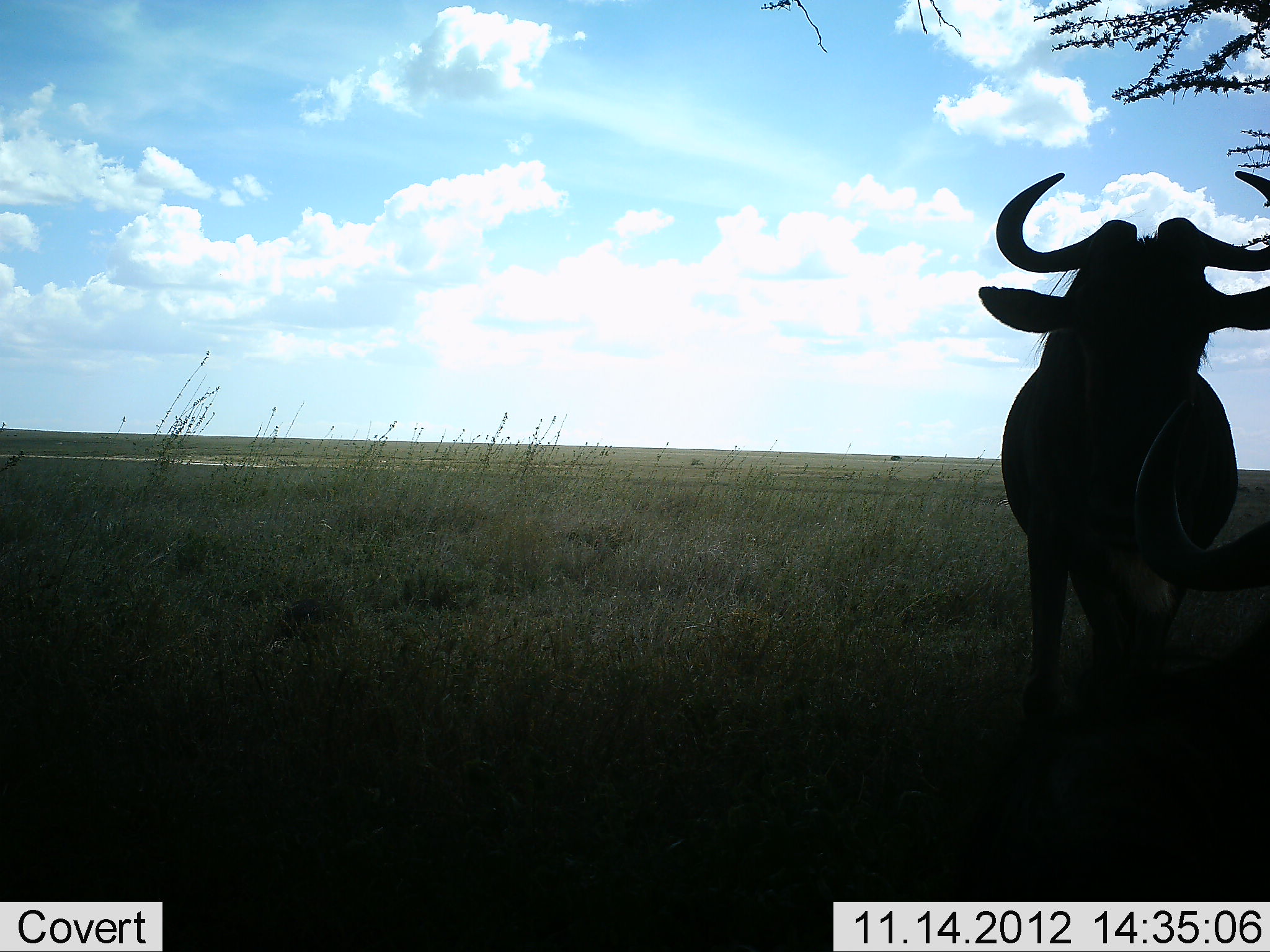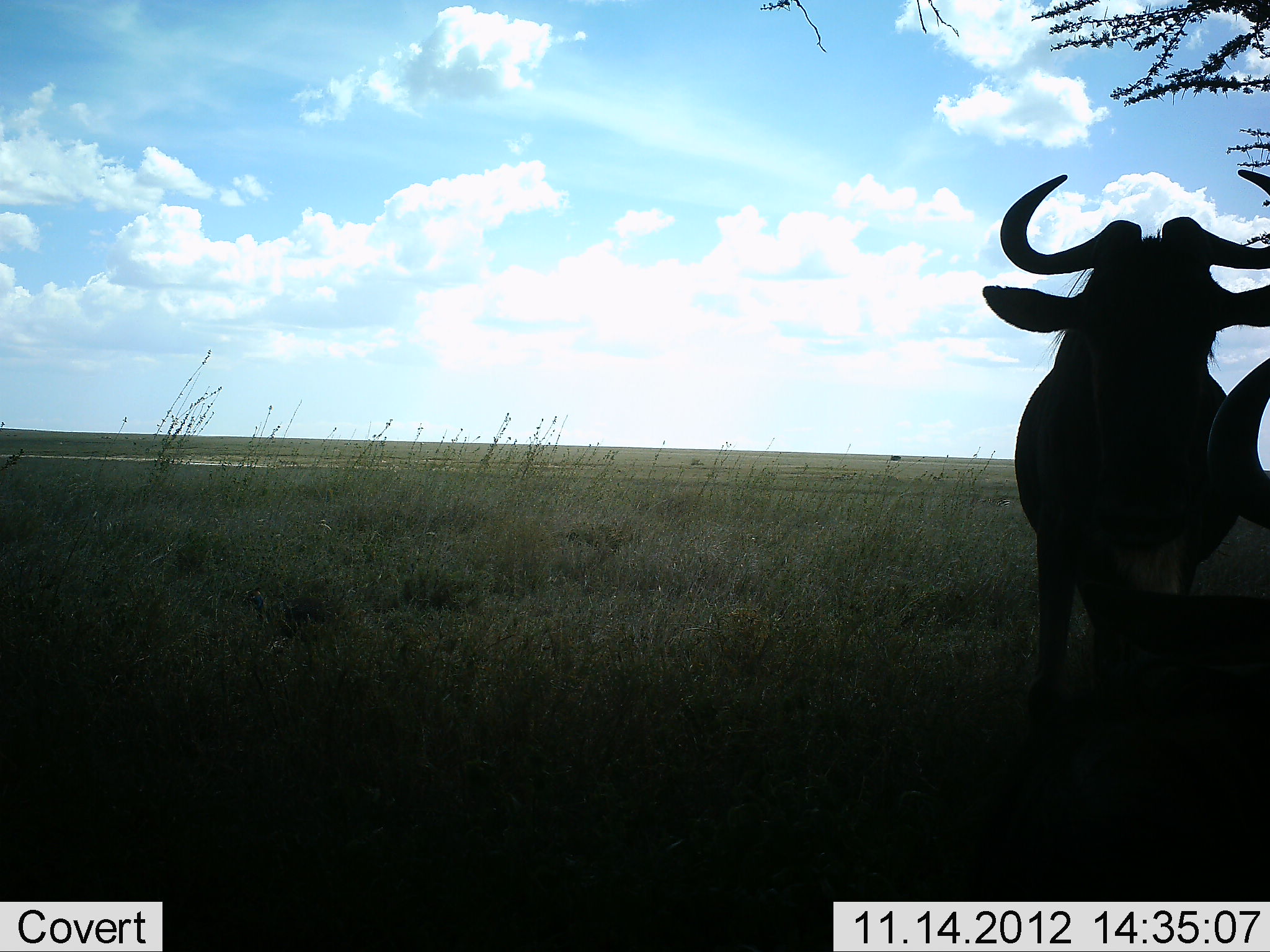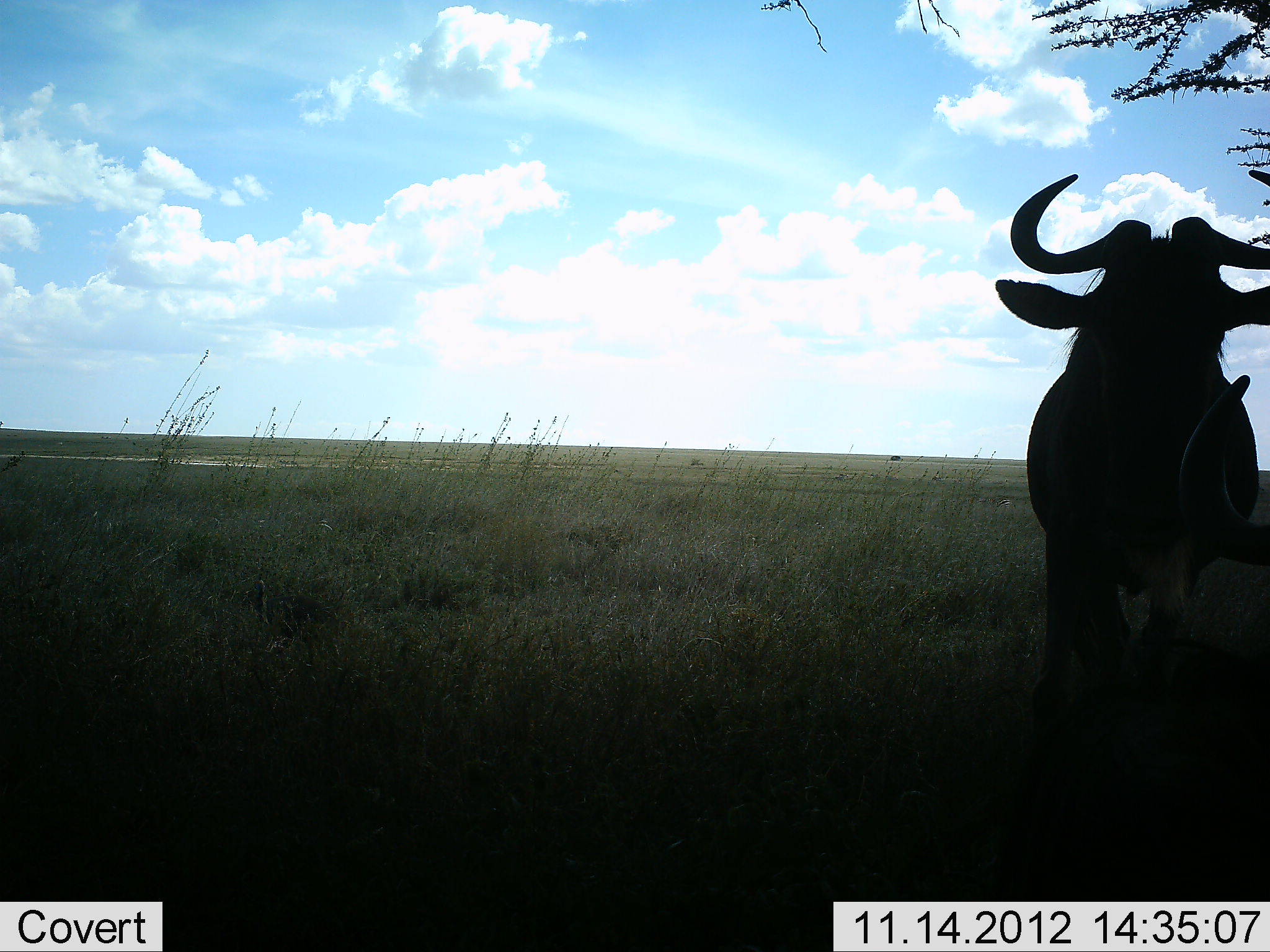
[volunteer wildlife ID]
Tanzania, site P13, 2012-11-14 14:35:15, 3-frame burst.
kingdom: Animalia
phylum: Chordata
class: Mammalia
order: Artiodactyla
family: Bovidae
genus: Connochaetes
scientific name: Connochaetes taurinus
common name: blue wildebeest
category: wildebeest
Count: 2.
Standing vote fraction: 70%.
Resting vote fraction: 40%.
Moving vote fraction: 0%.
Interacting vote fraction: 0%.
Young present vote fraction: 0%.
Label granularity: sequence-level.